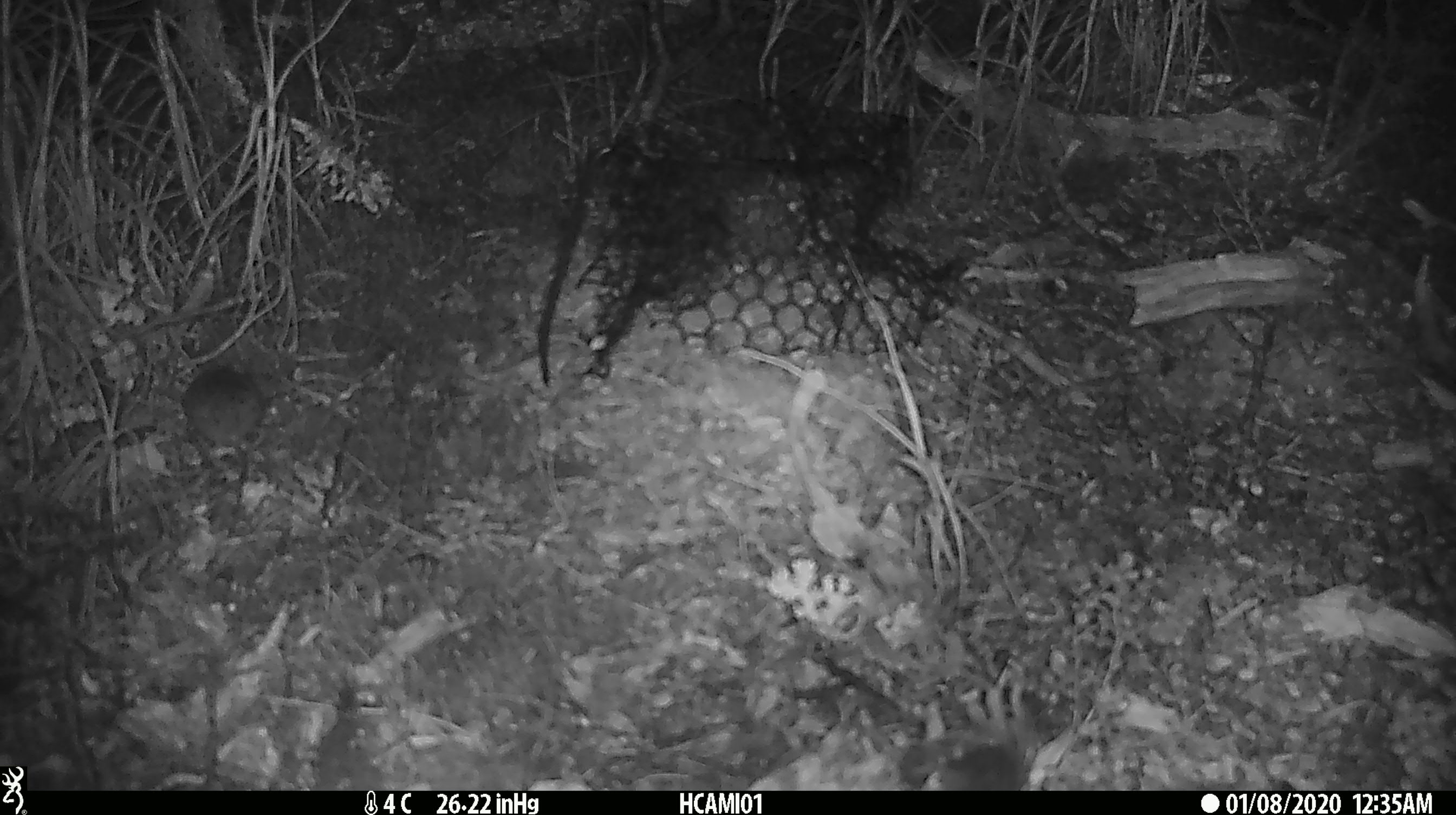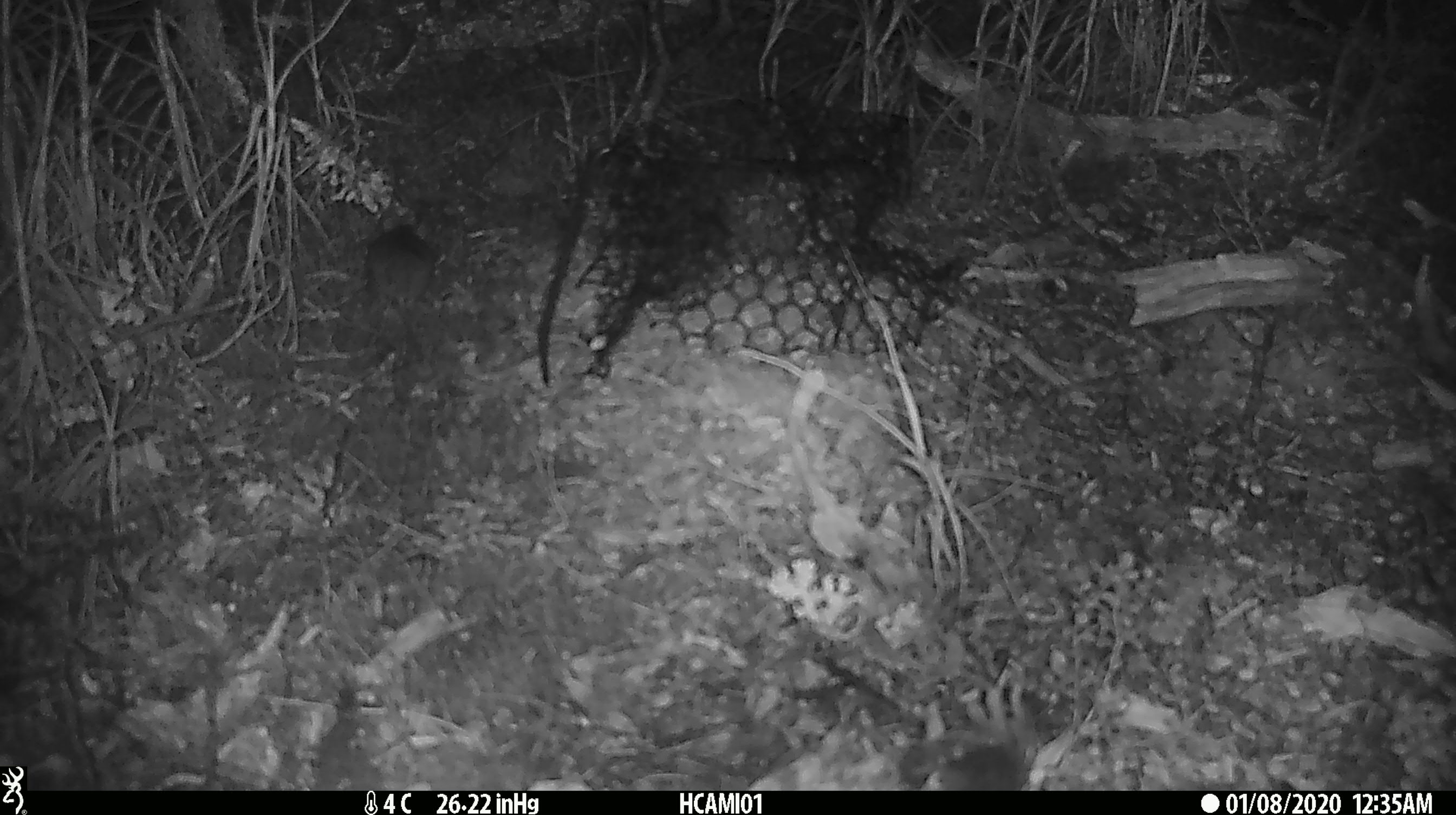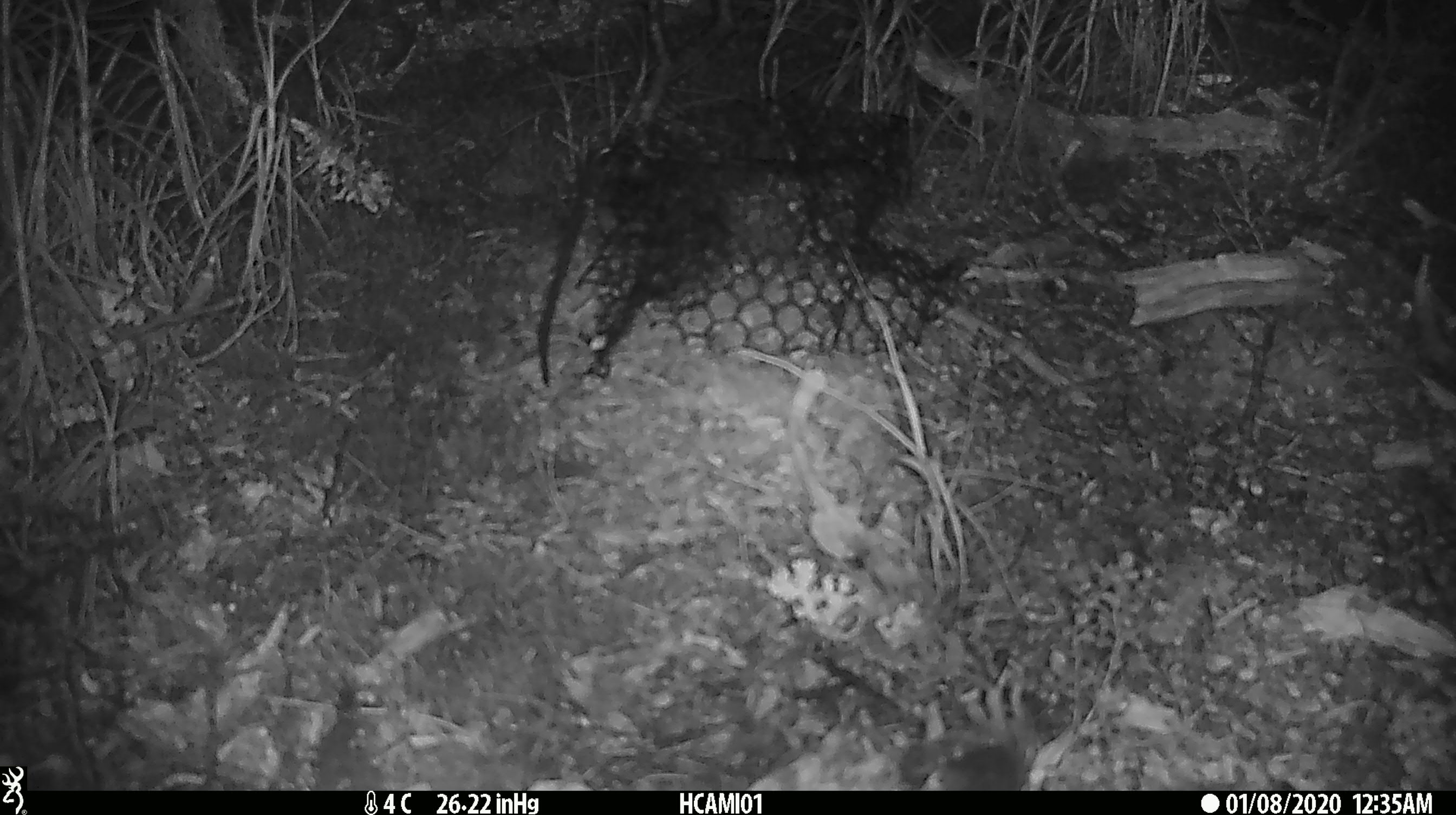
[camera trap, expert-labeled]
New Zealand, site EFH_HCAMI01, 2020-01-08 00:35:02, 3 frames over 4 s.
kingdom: Animalia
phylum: Chordata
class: Mammalia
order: Rodentia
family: Muridae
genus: Mus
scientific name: Mus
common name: mouse